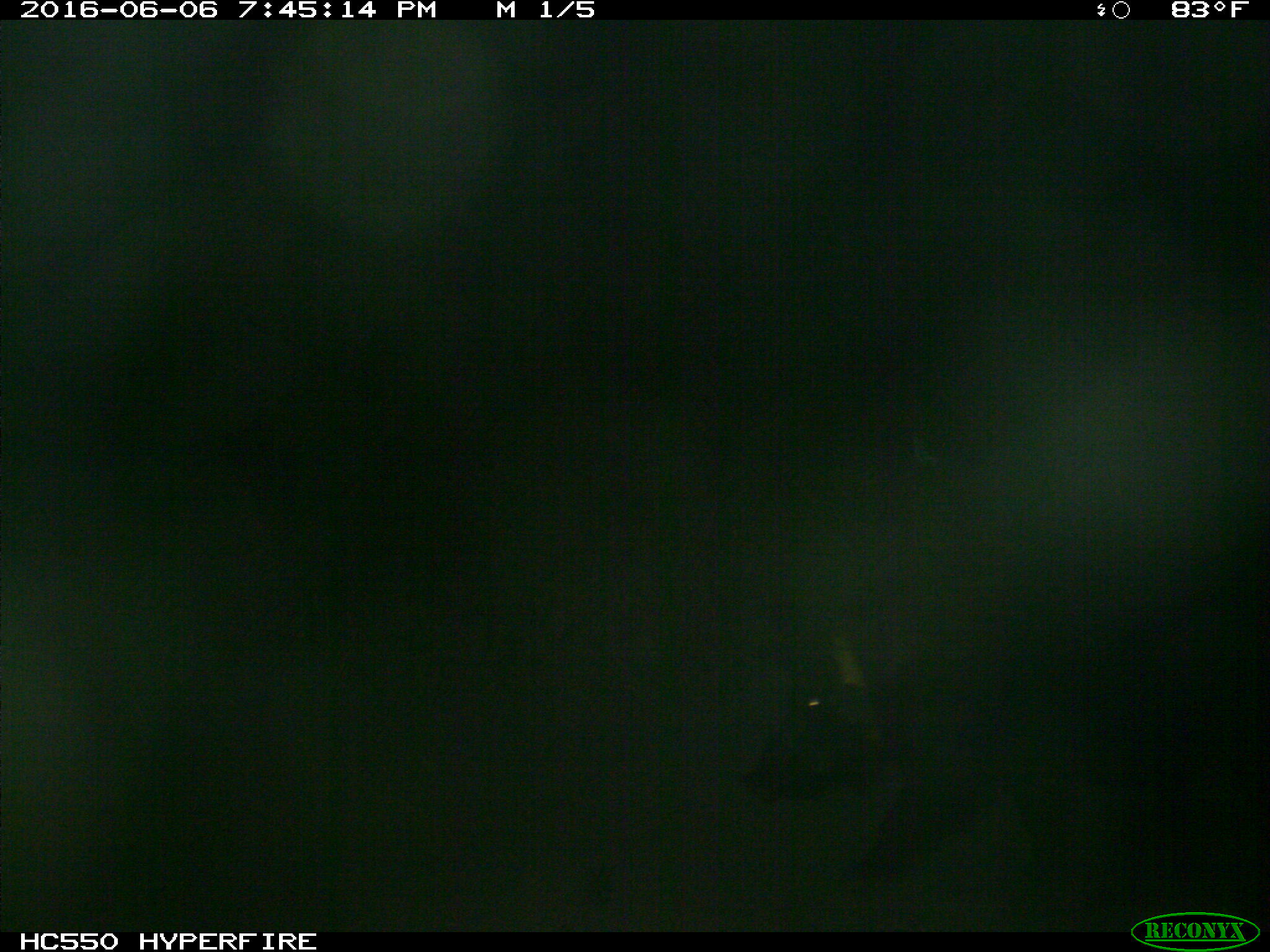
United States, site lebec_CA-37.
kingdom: Animalia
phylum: Chordata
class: Mammalia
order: Artiodactyla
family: Suidae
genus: Sus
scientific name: Sus scrofa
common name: wild boar